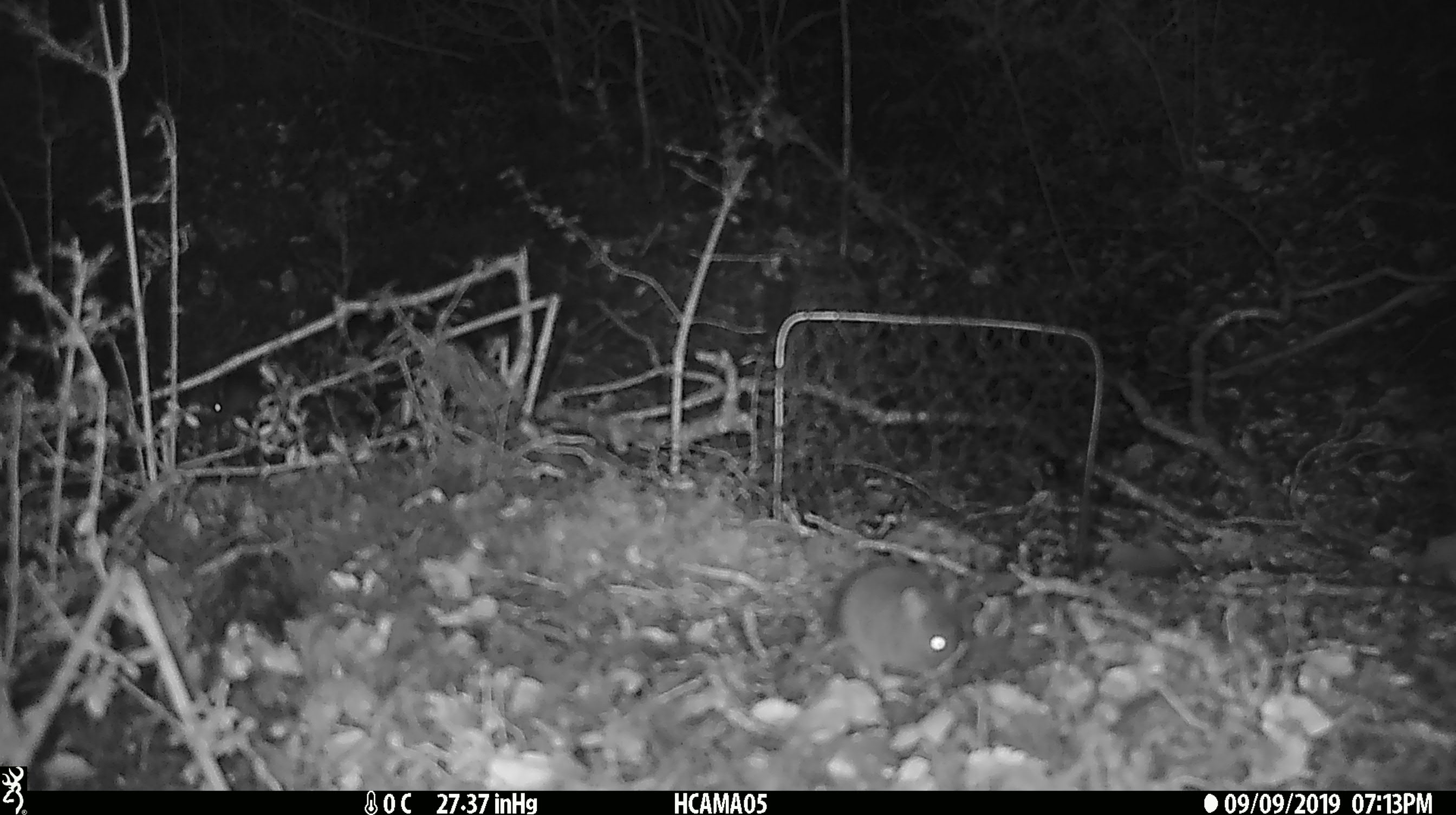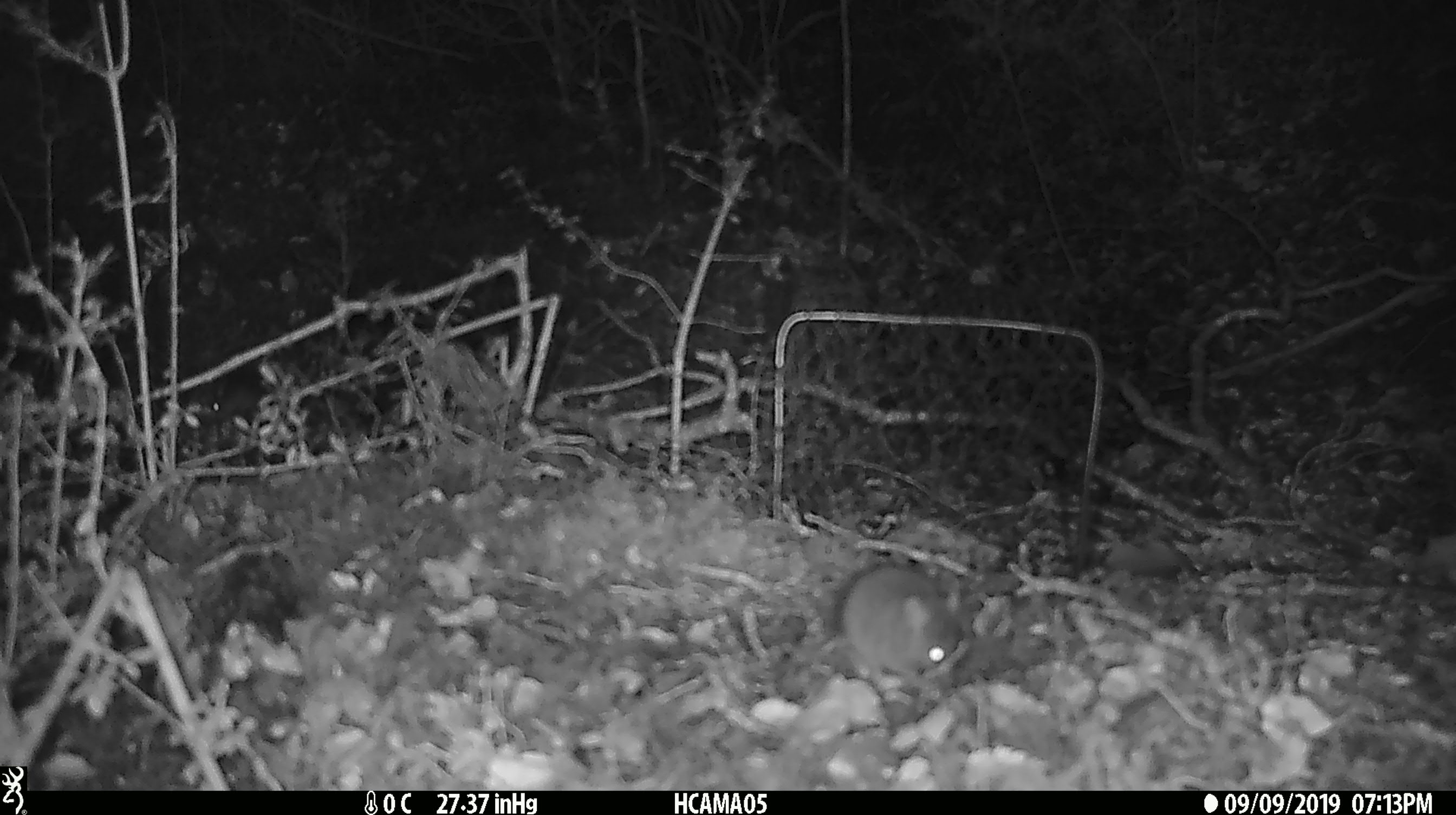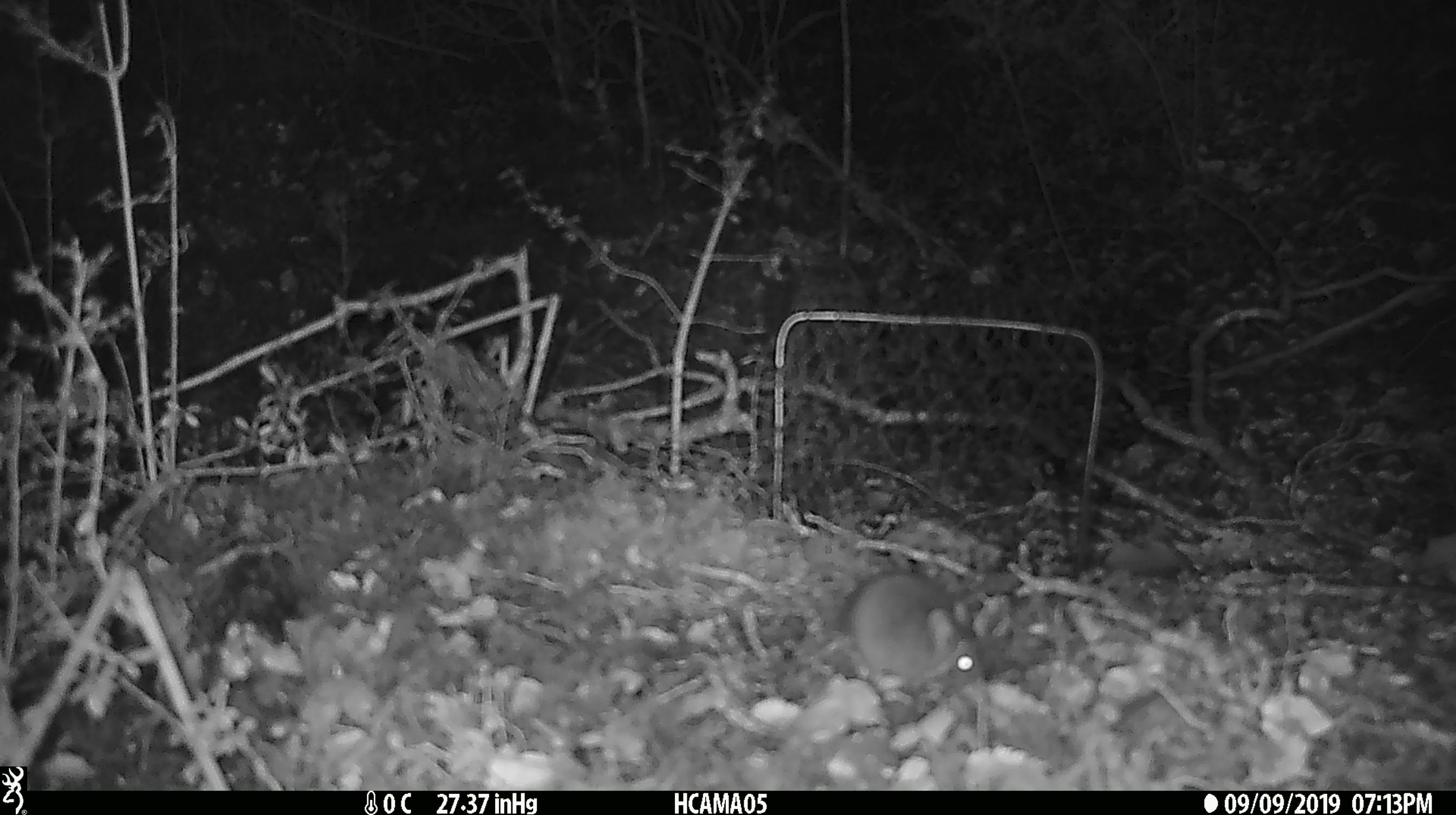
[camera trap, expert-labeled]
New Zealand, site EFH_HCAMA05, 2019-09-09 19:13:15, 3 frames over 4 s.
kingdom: Animalia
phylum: Chordata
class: Mammalia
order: Rodentia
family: Muridae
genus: Mus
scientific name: Mus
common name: mouse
Mouse (Mus).